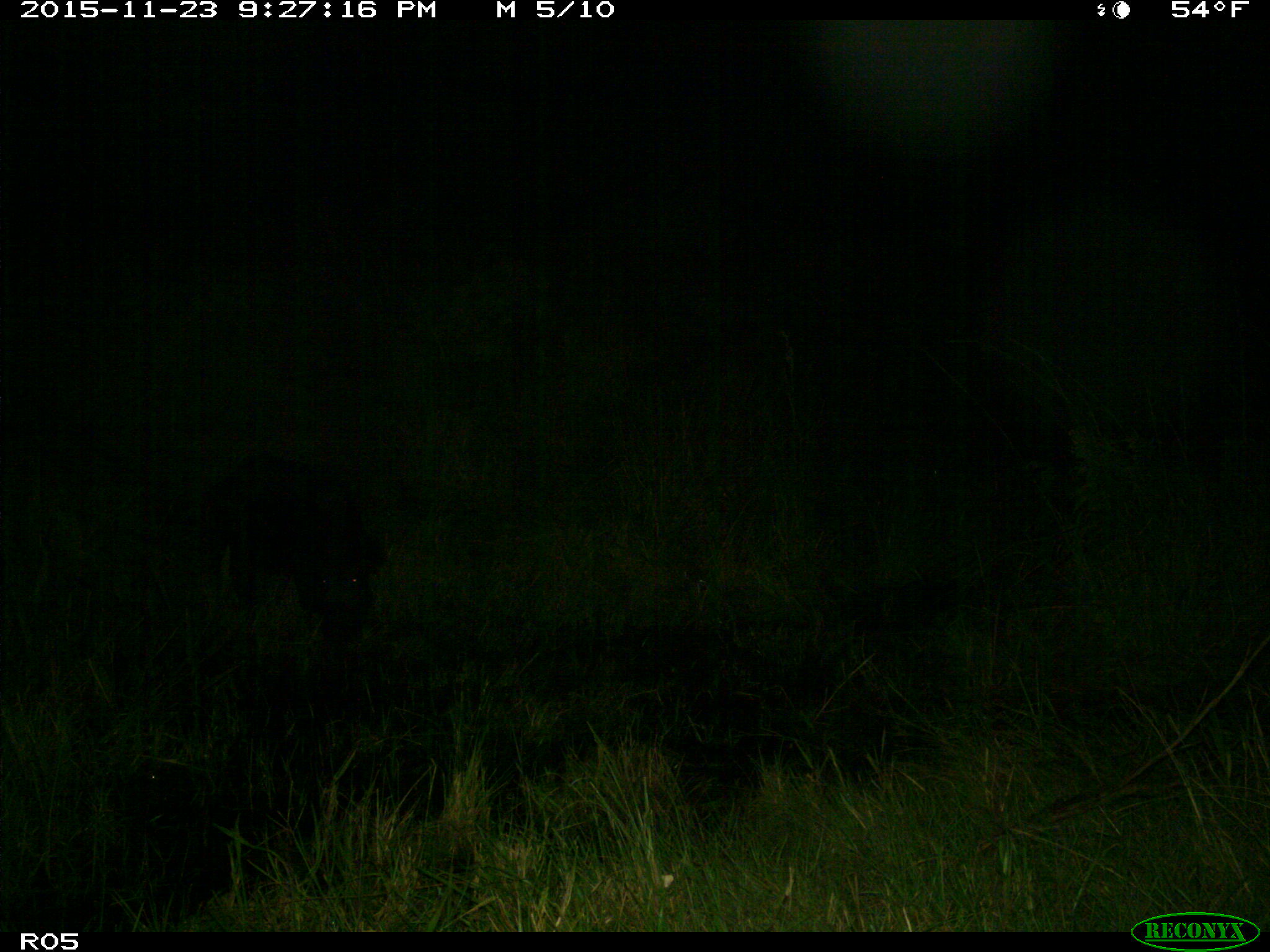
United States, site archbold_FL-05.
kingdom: Animalia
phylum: Chordata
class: Mammalia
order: Artiodactyla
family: Suidae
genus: Sus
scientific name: Sus scrofa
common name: wild boar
Sus scrofa (wild boar).